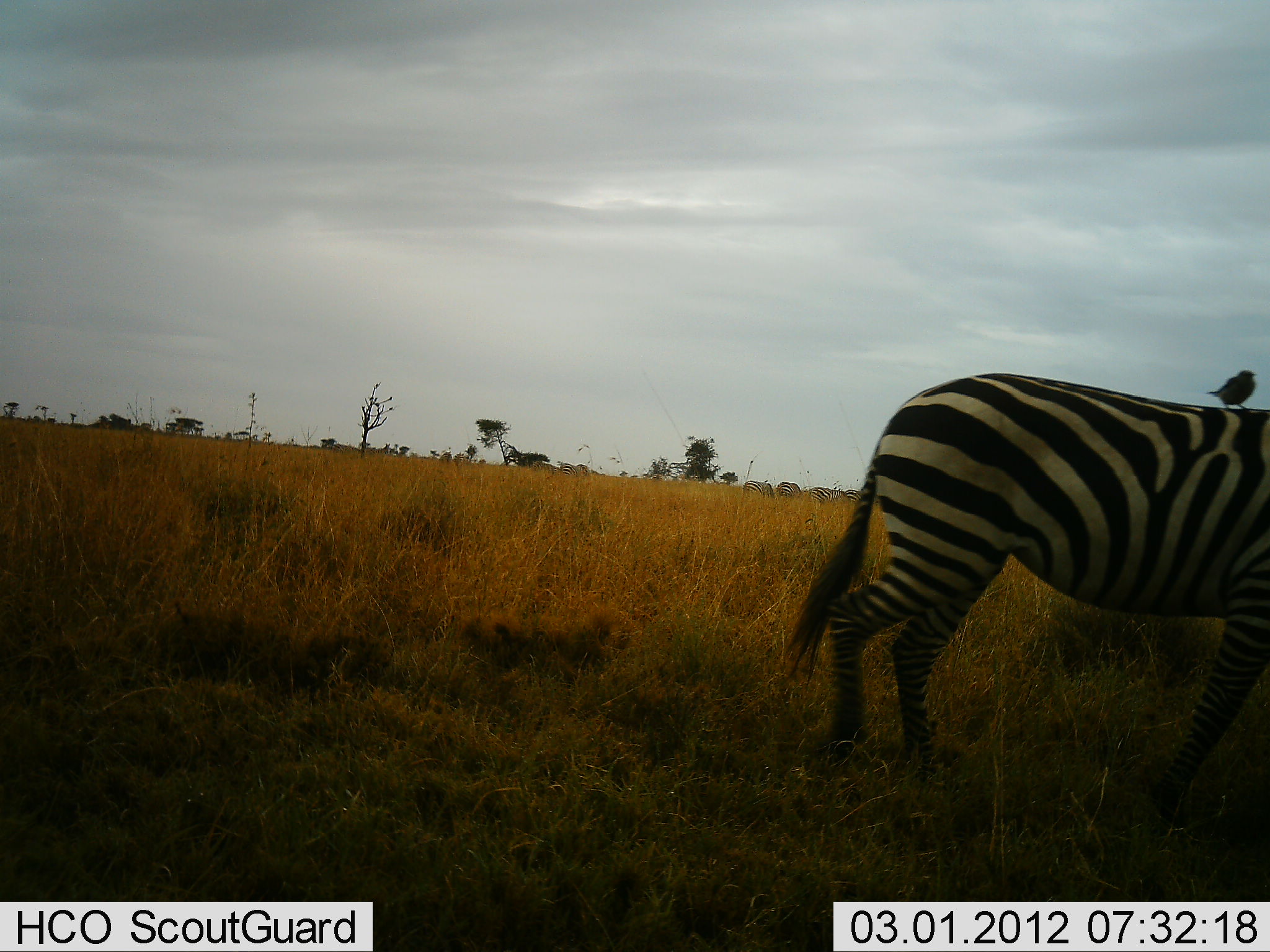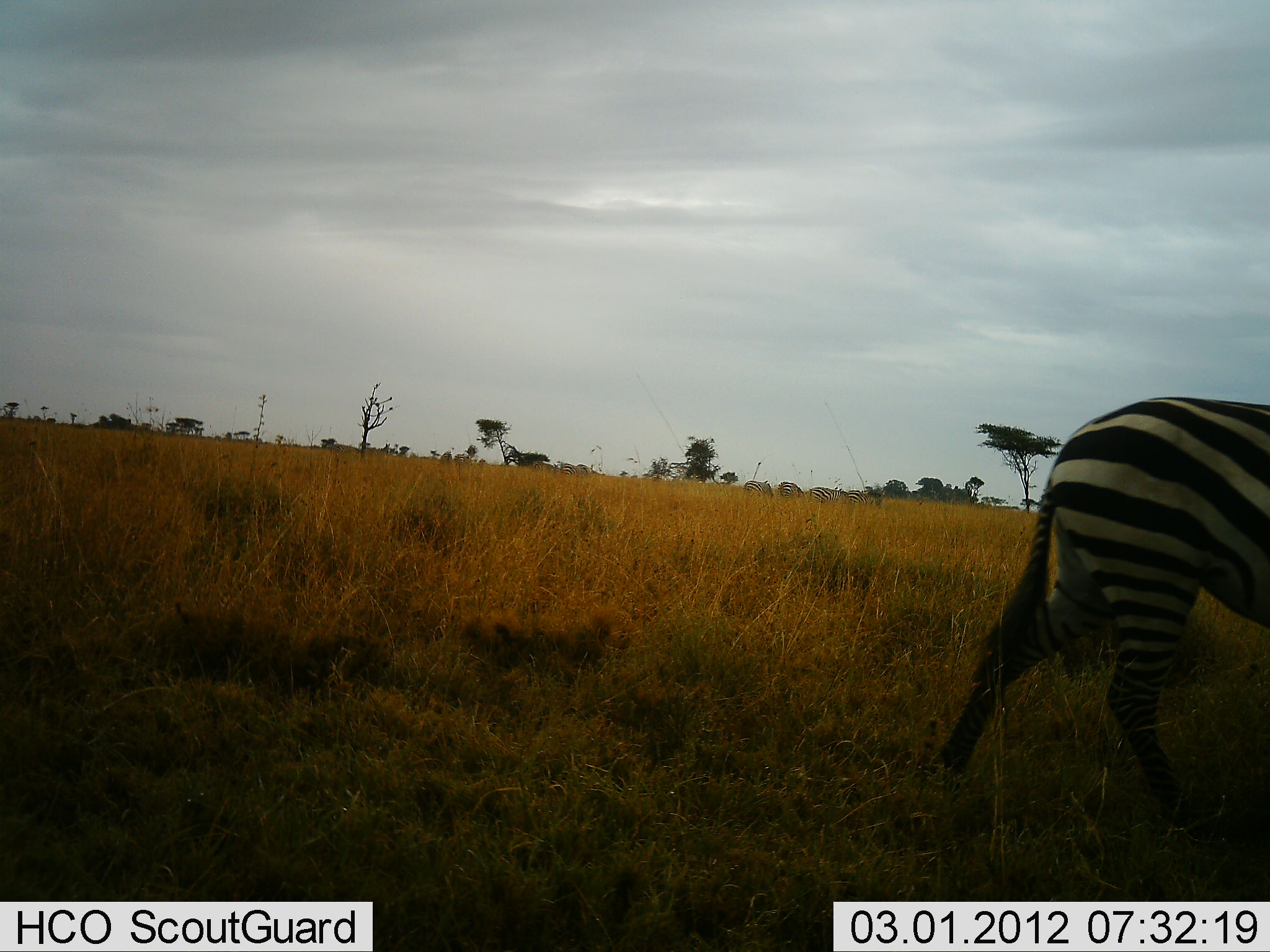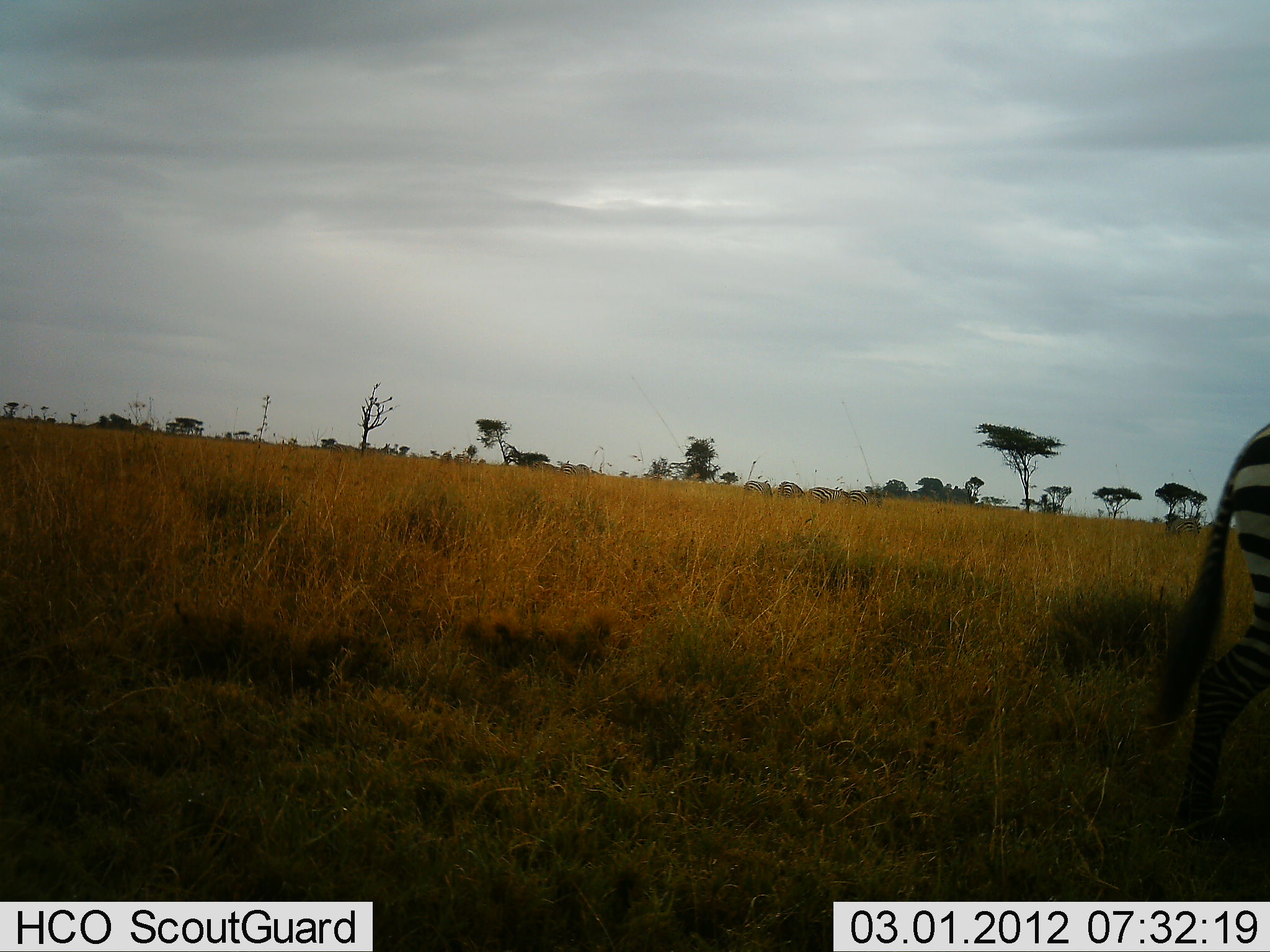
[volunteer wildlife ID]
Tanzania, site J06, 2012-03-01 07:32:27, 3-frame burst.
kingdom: Animalia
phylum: Chordata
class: Mammalia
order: Perissodactyla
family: Equidae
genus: Equus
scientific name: Equus quagga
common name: plains zebra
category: zebra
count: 1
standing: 0%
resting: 0%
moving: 100%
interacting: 0%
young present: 0%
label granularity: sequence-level